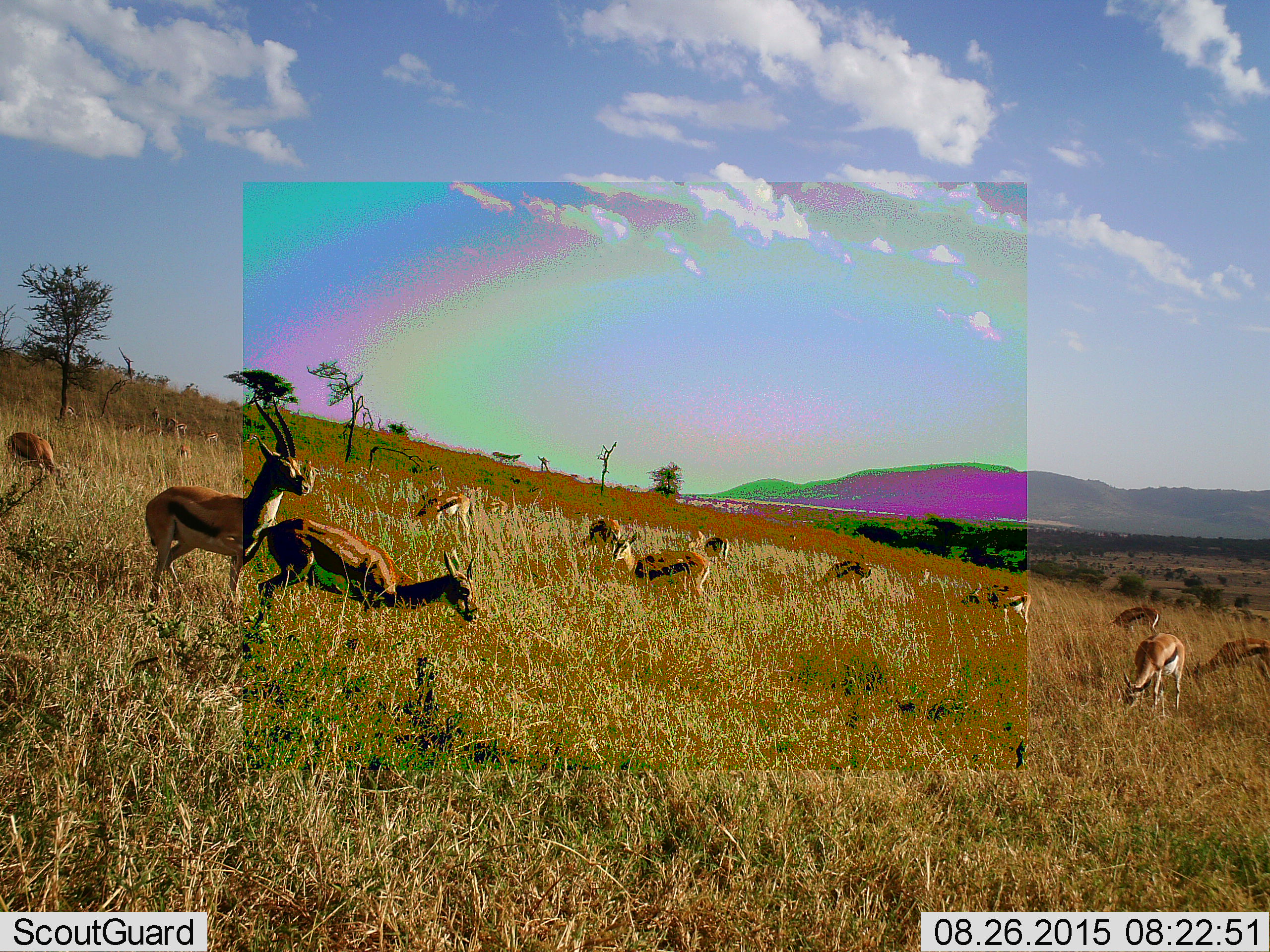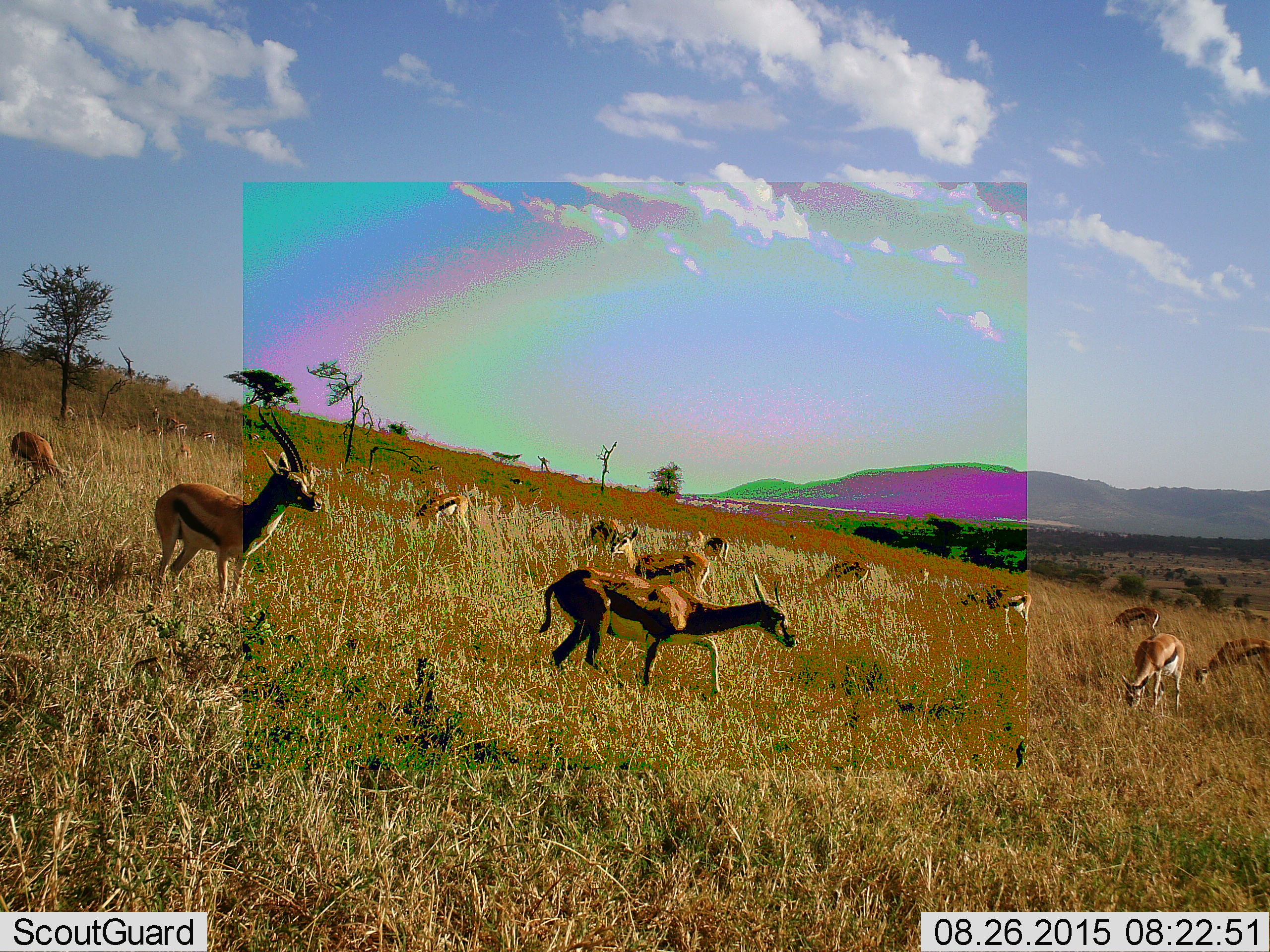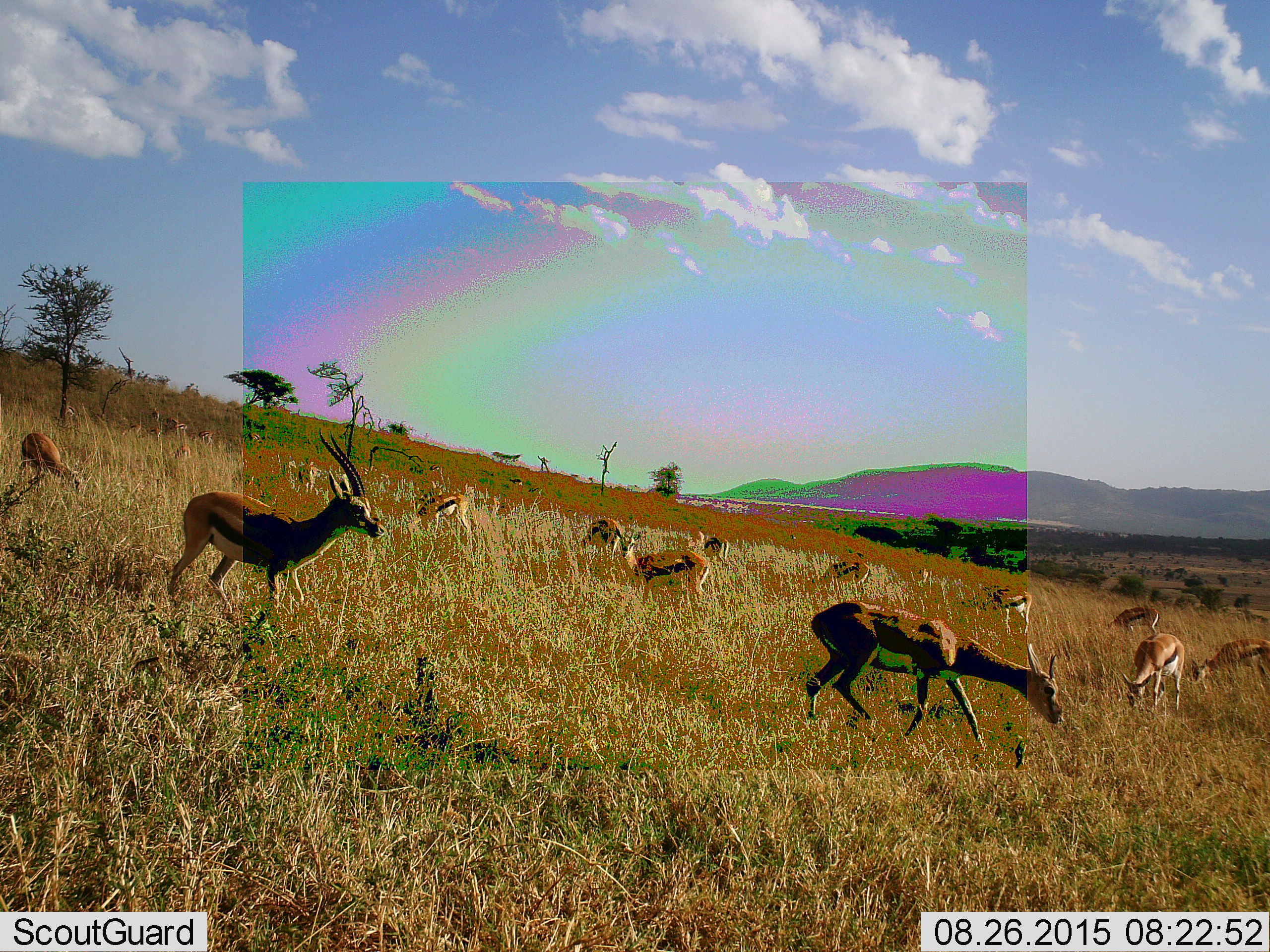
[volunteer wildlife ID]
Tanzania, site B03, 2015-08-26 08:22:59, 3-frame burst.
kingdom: Animalia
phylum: Chordata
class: Mammalia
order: Artiodactyla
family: Bovidae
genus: Eudorcas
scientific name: Eudorcas thomsonii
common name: thomson's gazelle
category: gazellethomsons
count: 11-50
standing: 55%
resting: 0%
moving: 60%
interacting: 15%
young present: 10%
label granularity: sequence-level